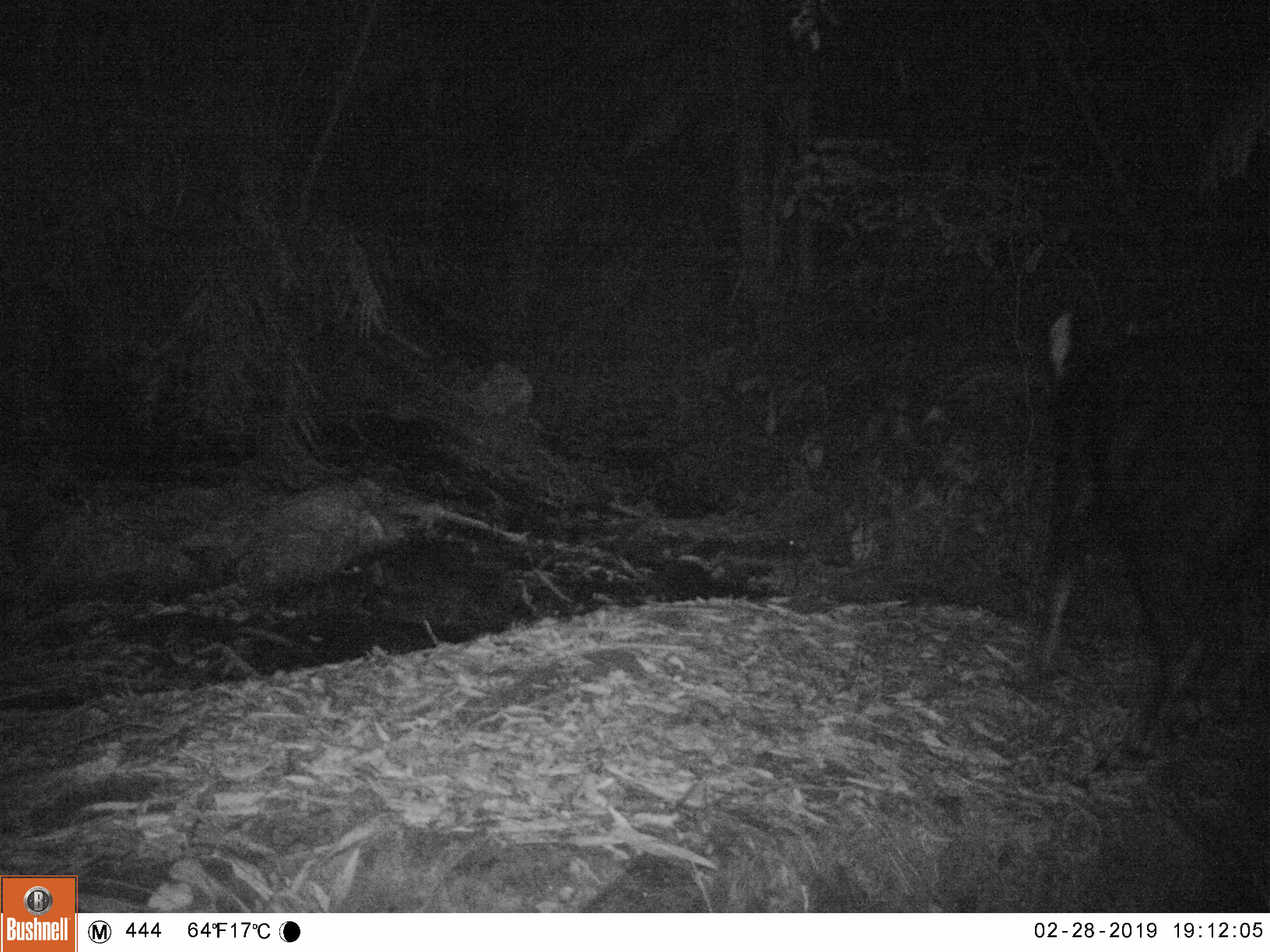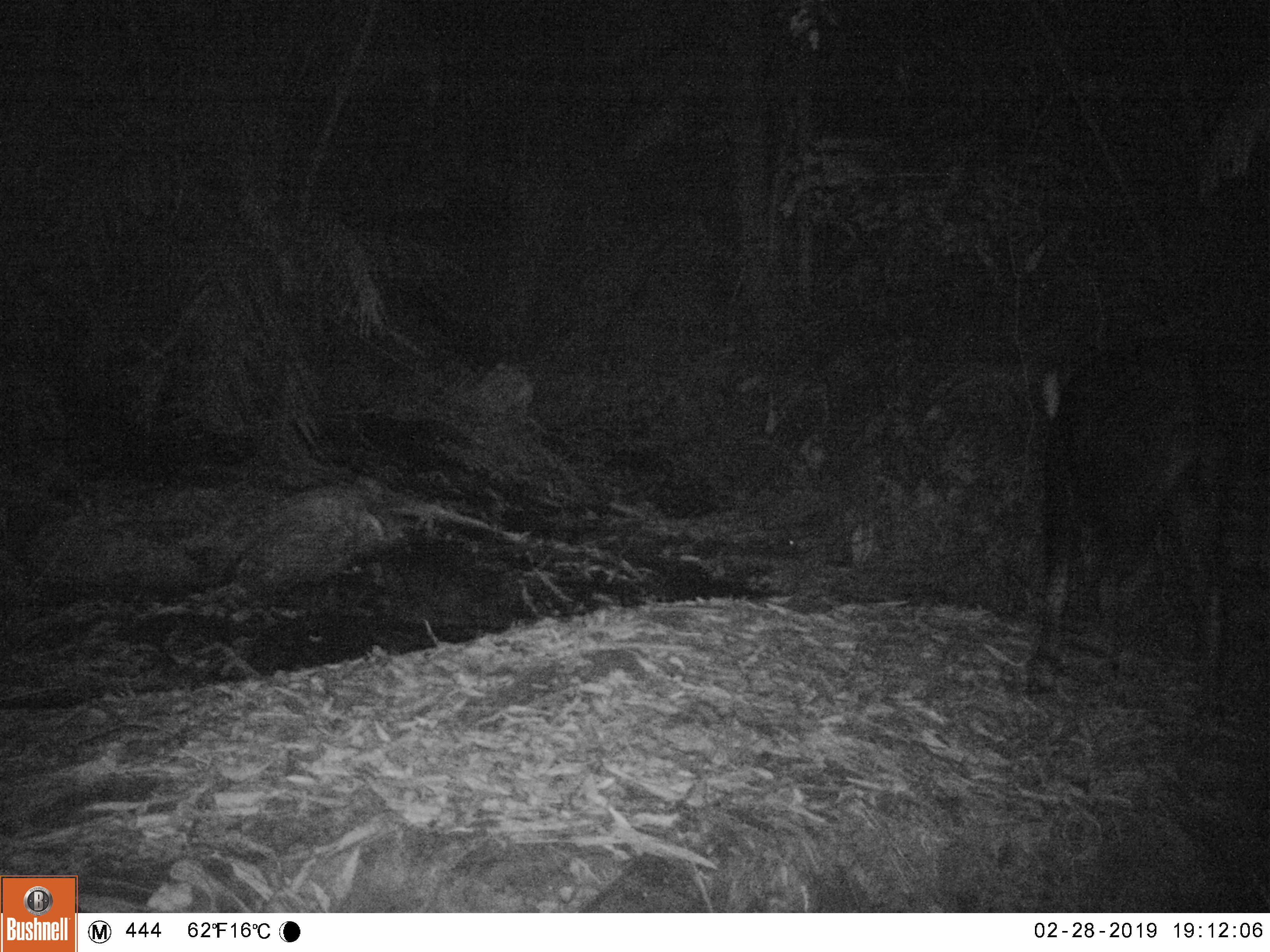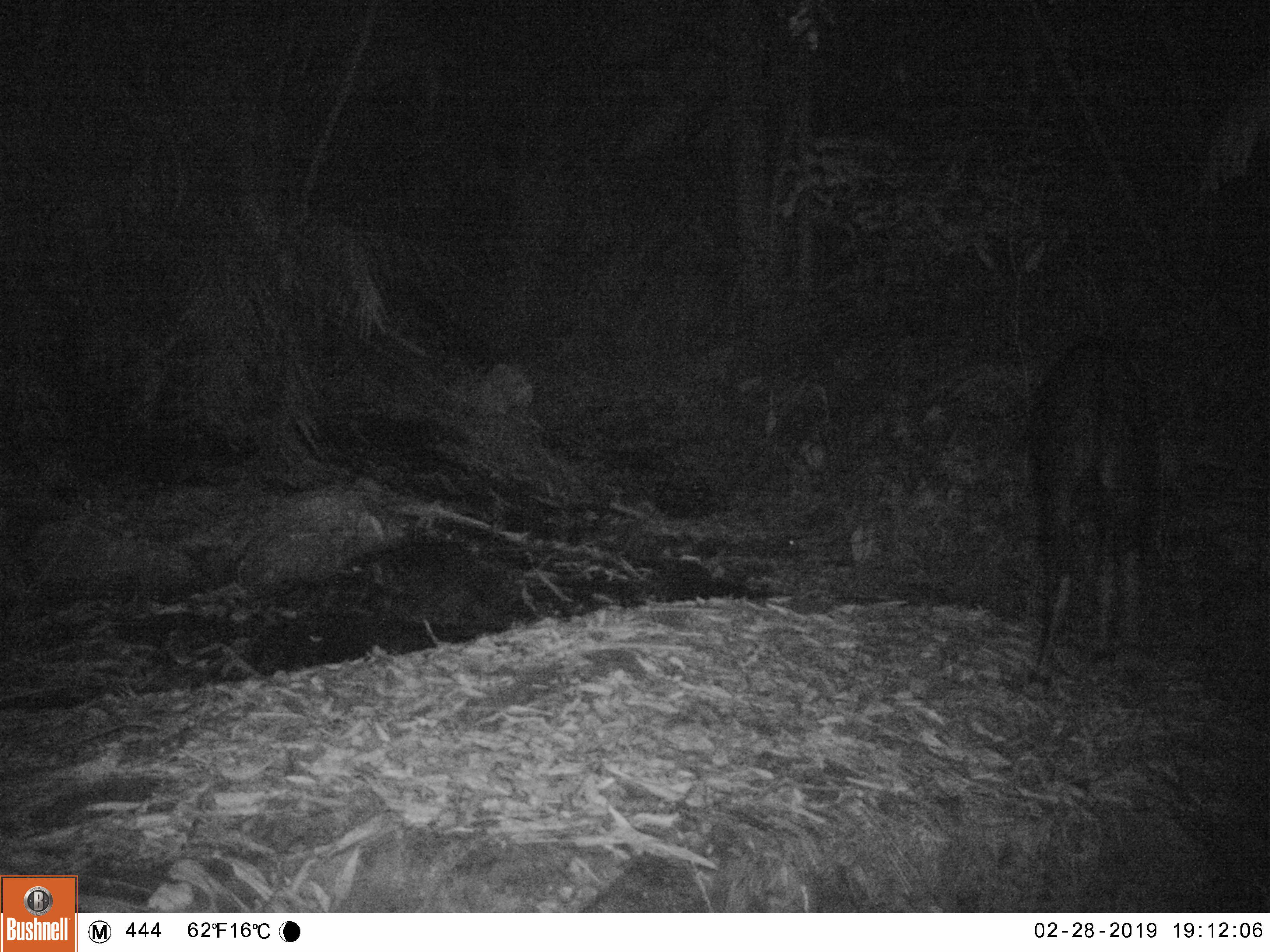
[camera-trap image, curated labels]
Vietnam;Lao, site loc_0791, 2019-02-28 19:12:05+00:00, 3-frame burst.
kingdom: Animalia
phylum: Chordata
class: Mammalia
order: Artiodactyla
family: Bovidae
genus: Capricornis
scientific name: Capricornis sumatraensis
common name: chinese serow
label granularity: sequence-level